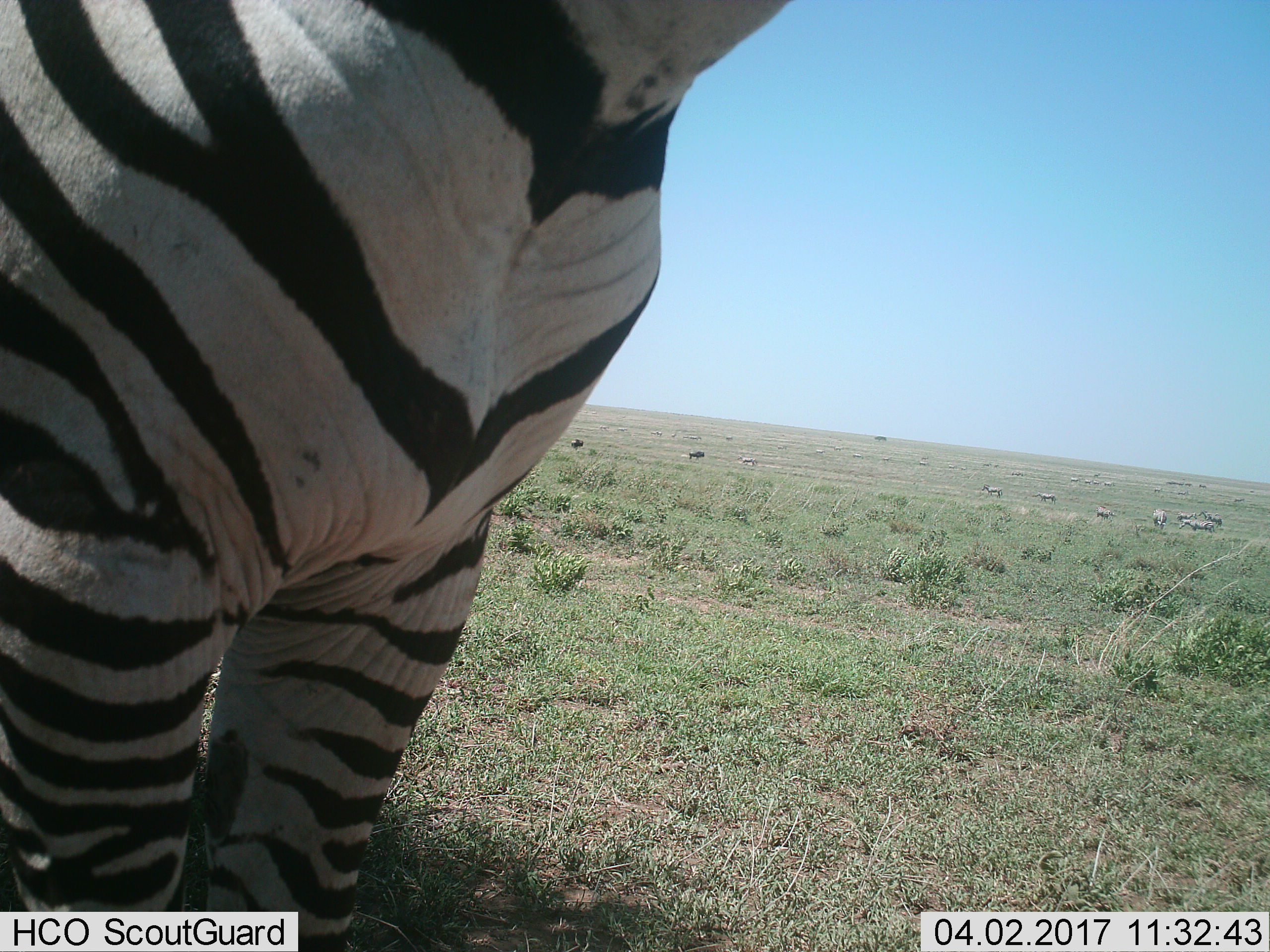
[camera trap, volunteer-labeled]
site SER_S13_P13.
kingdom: Animalia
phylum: Chordata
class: Mammalia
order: Perissodactyla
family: Equidae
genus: Equus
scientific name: Equus quagga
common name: plains zebra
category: zebraplains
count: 11-50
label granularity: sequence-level